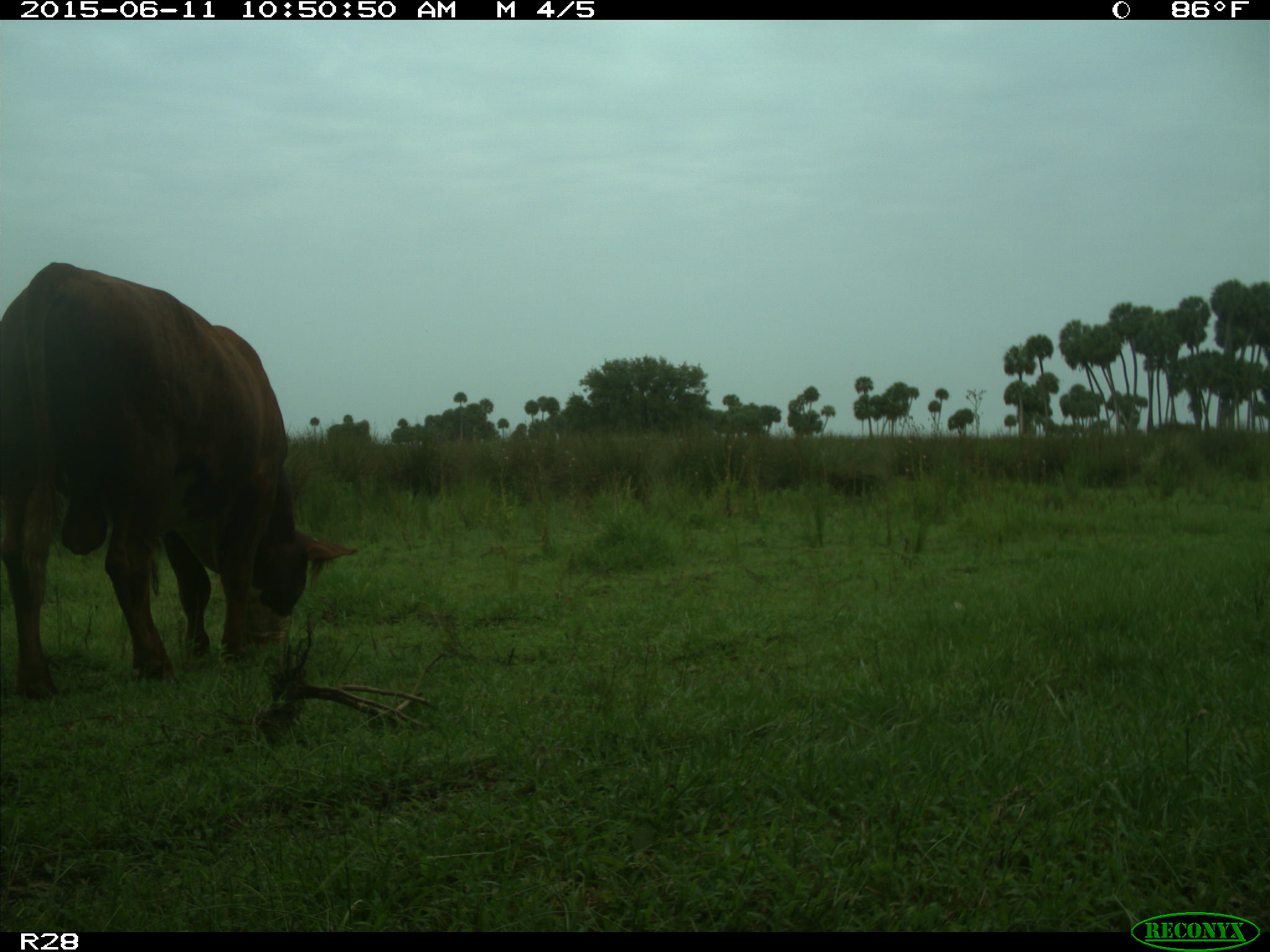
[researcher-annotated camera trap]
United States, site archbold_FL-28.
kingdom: Animalia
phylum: Chordata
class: Mammalia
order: Artiodactyla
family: Bovidae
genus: Bos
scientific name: Bos taurus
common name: domestic cow